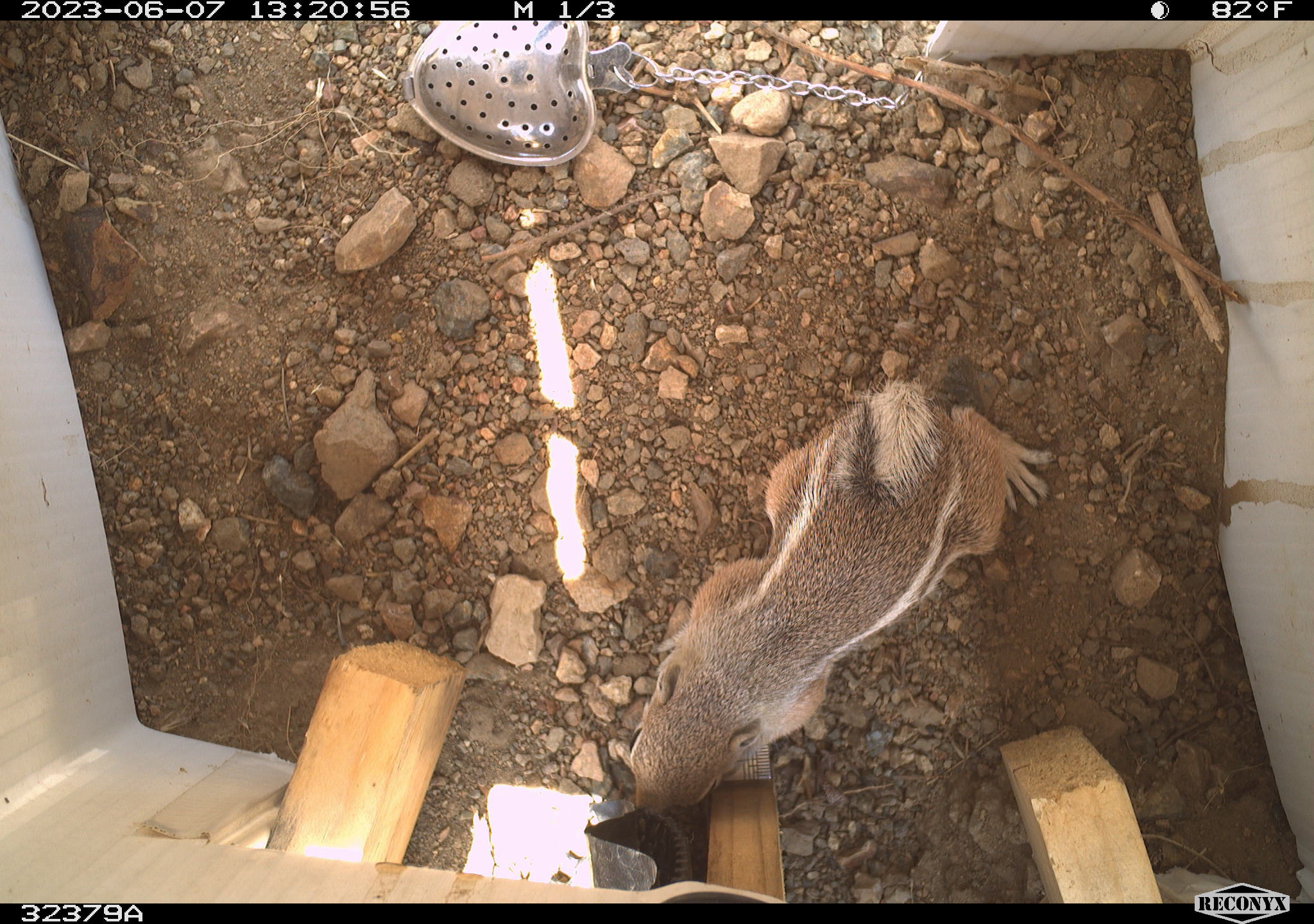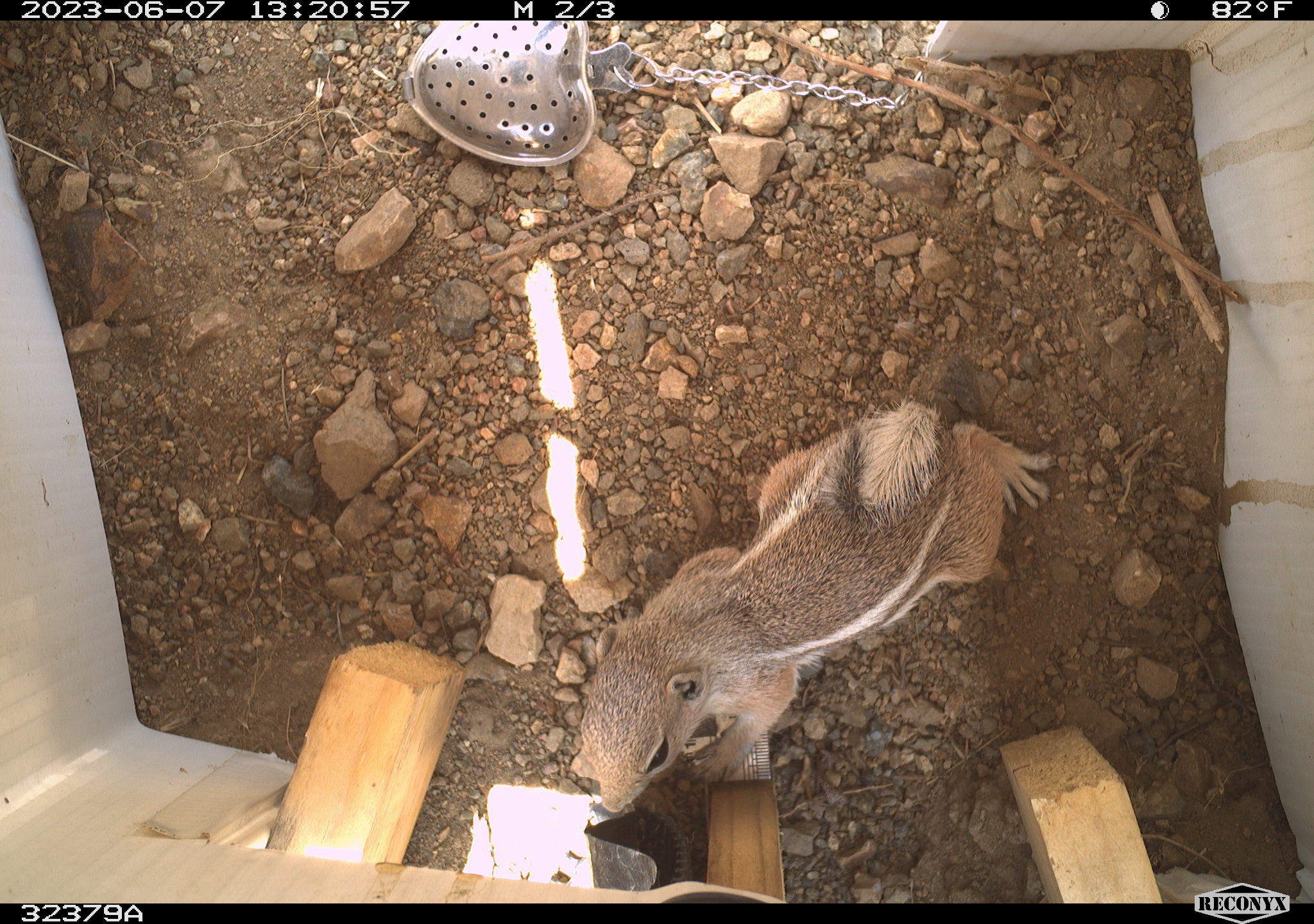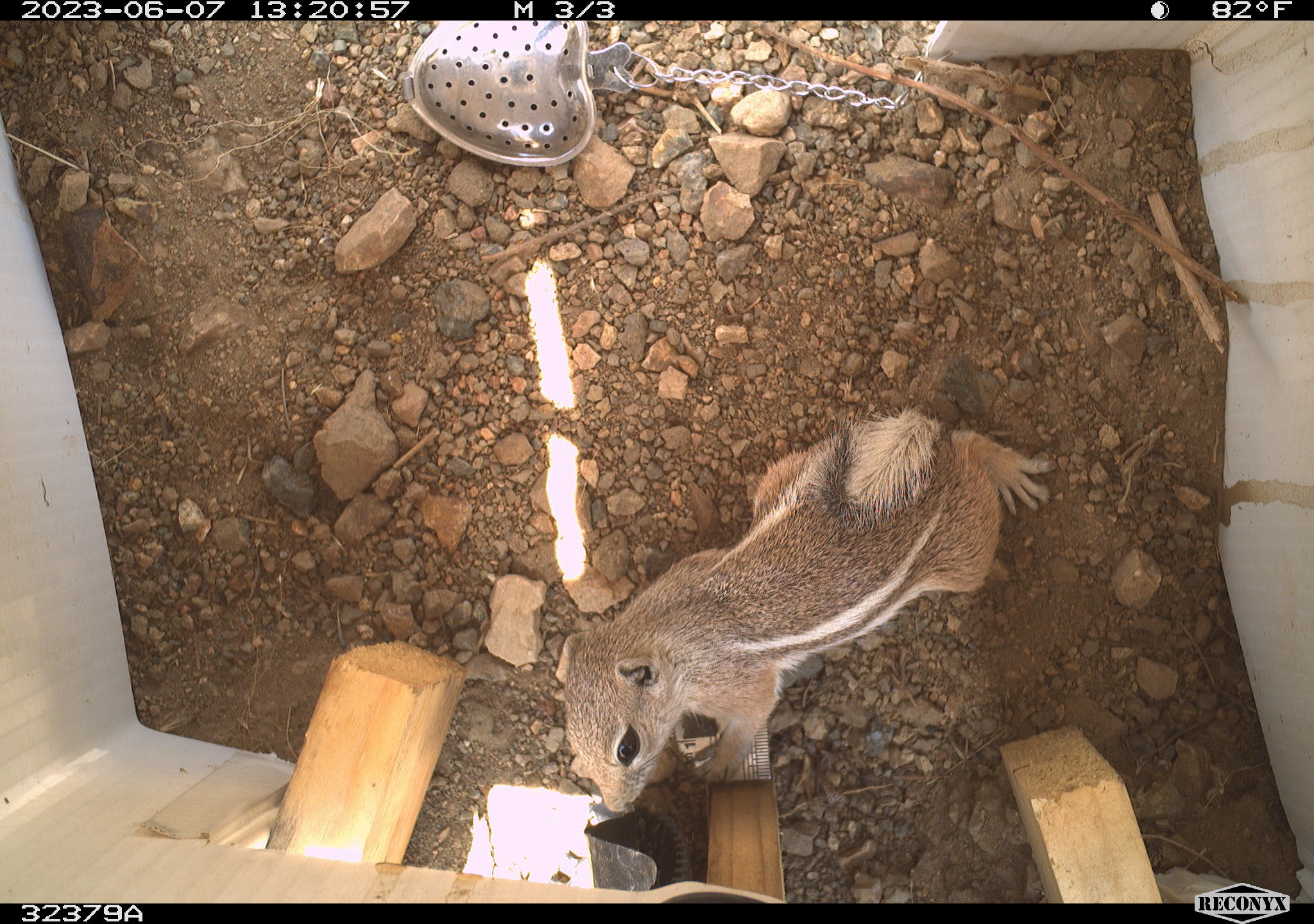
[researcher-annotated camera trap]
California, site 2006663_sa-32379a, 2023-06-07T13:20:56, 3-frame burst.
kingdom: Animalia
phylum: Chordata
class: Mammalia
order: Rodentia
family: Sciuridae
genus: Ammospermophilus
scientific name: Ammospermophilus leucurus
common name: white-tailed antelope squirrel